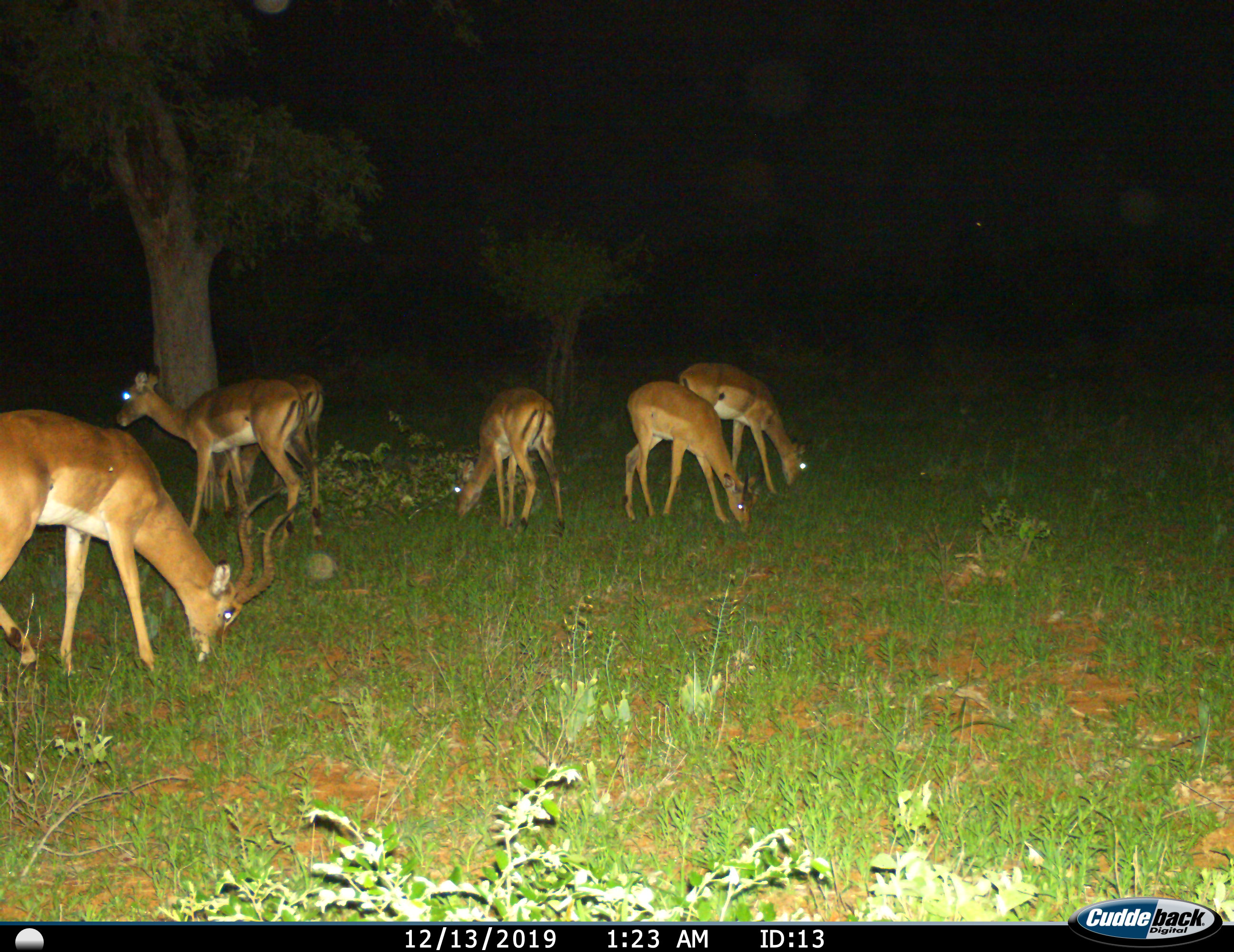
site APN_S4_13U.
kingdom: Animalia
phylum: Chordata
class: Mammalia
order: Artiodactyla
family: Bovidae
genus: Aepyceros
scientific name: Aepyceros melampus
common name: impala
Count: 6.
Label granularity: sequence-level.